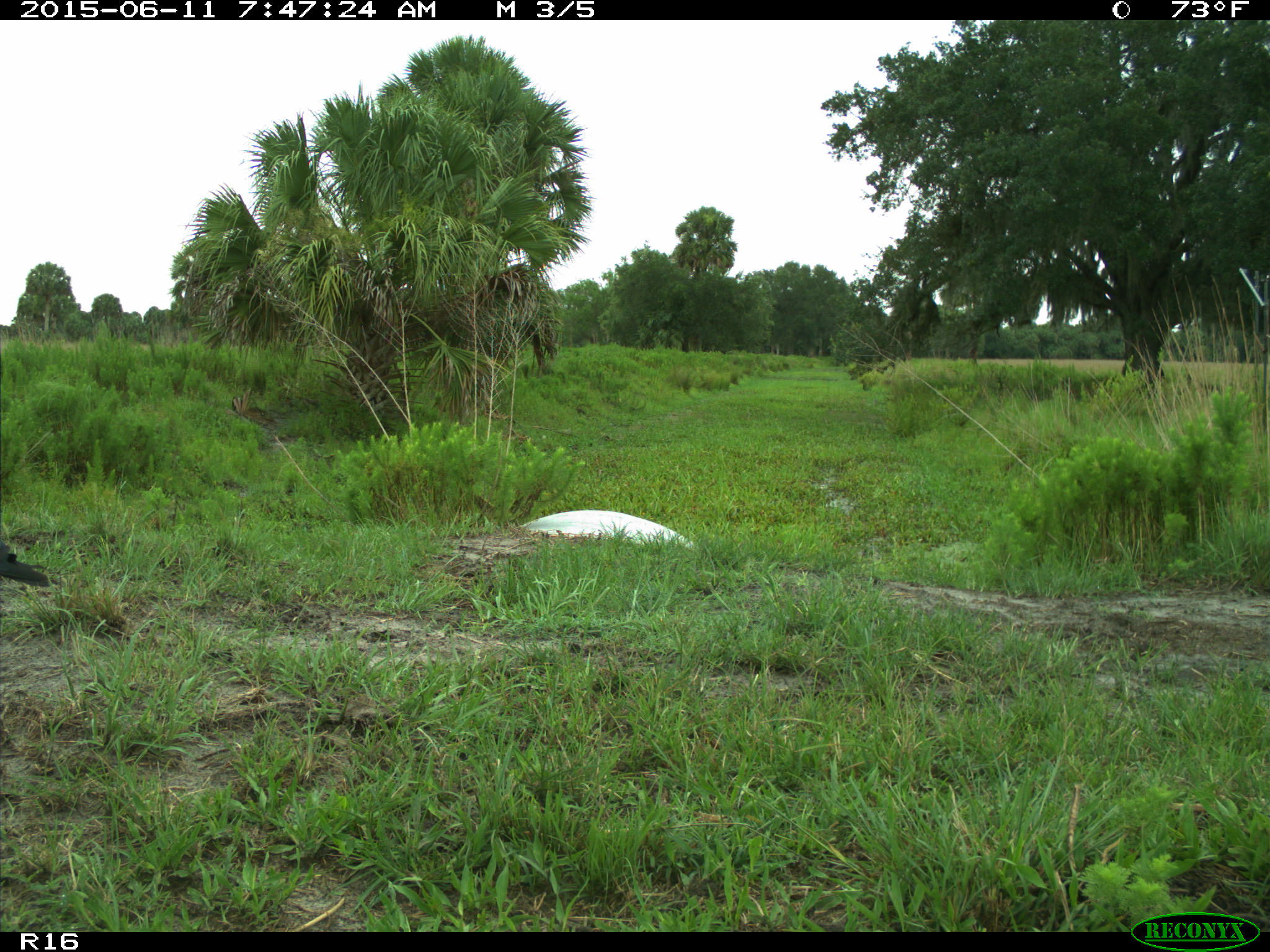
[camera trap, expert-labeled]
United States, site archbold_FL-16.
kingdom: Animalia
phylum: Chordata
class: Aves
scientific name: Aves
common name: birds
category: unidentified bird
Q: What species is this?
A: Unidentified bird (birds) (Aves).